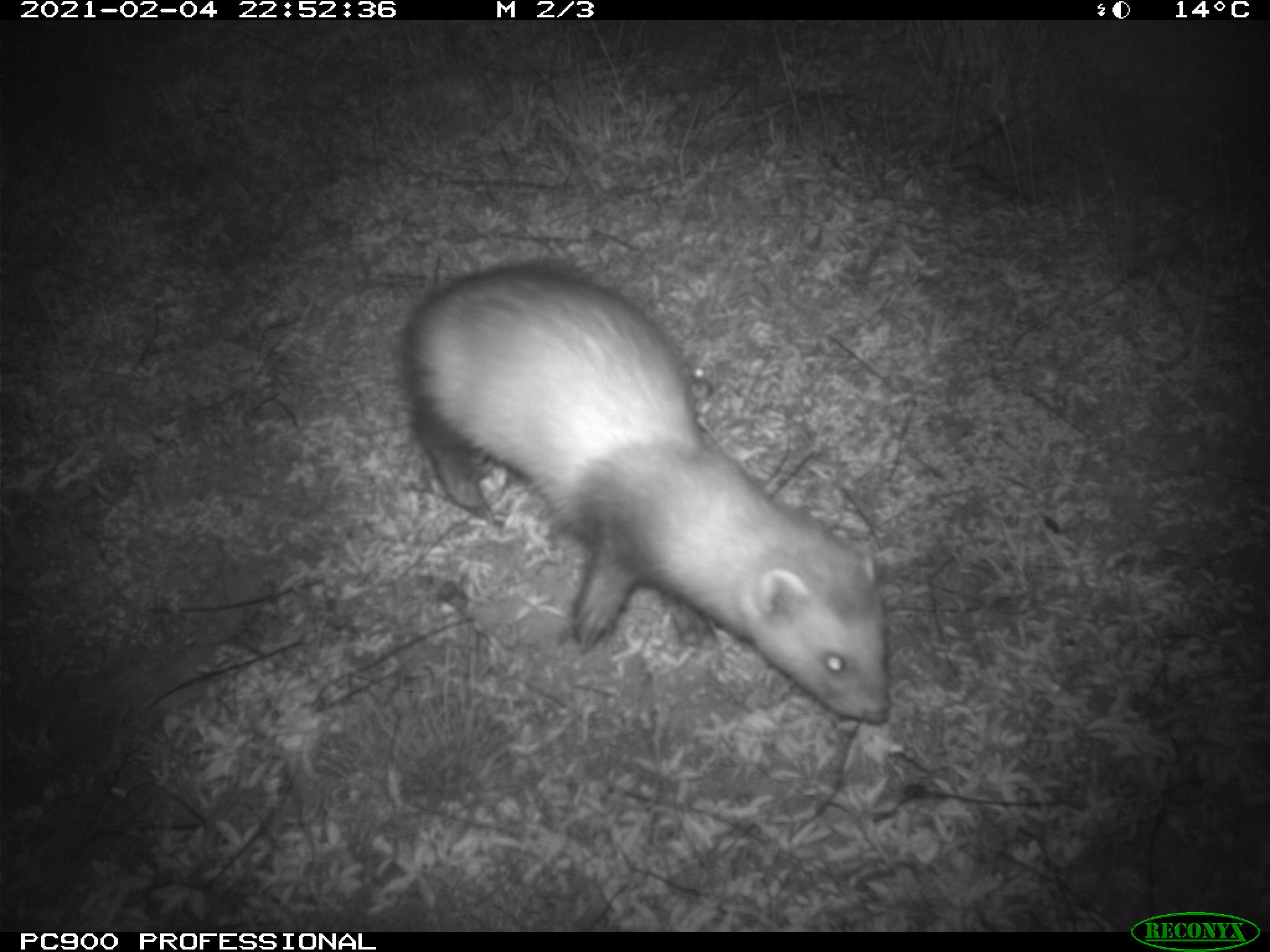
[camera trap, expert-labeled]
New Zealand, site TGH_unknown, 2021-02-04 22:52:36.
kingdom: Animalia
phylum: Chordata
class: Mammalia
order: Carnivora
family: Mustelidae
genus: Mustela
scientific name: Mustela furo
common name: ferret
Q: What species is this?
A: Ferret (Mustela furo).